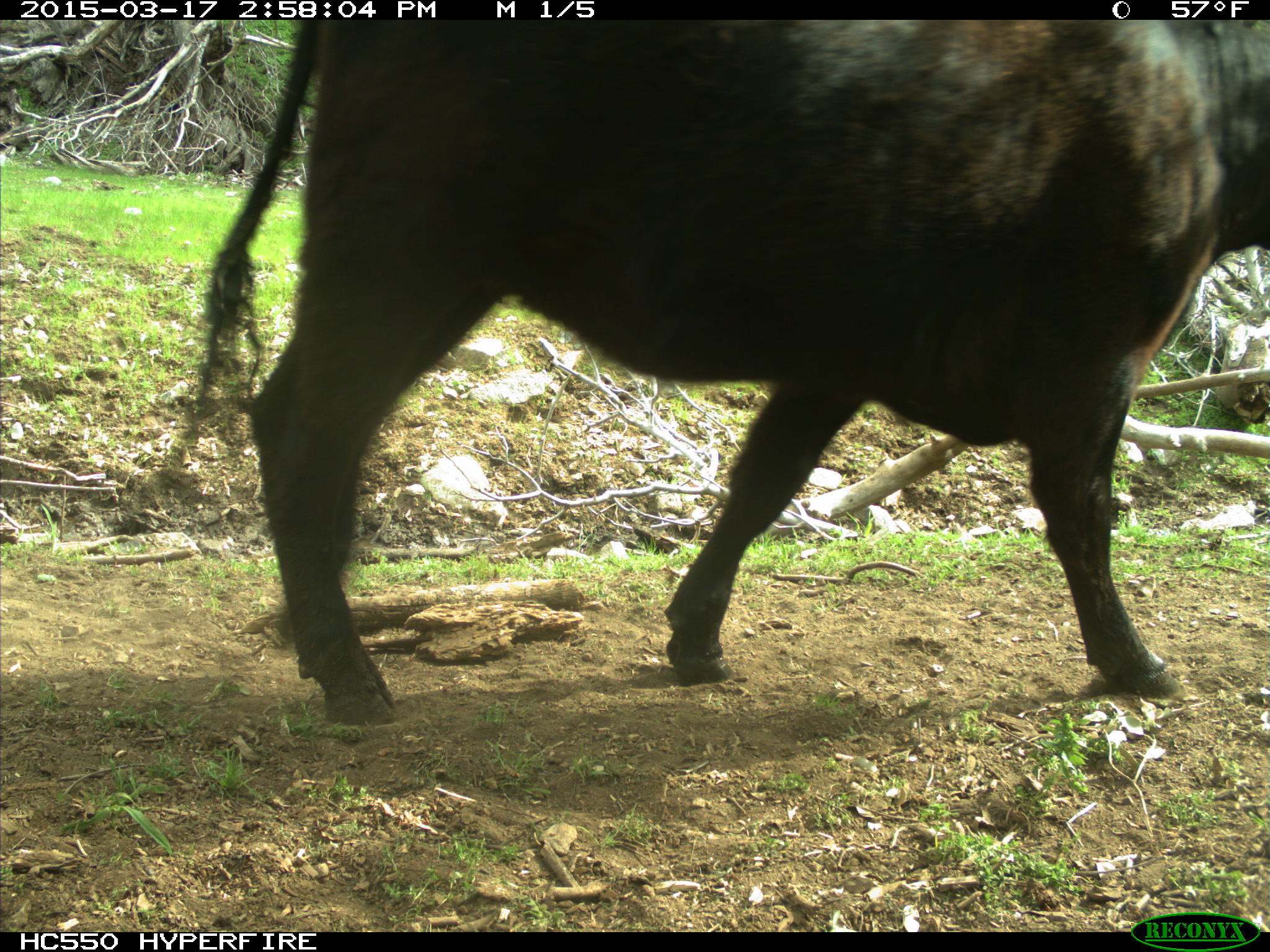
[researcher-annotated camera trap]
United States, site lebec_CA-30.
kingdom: Animalia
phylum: Chordata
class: Mammalia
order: Artiodactyla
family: Bovidae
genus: Bos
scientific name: Bos taurus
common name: domestic cow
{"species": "Bos taurus (domestic cow)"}